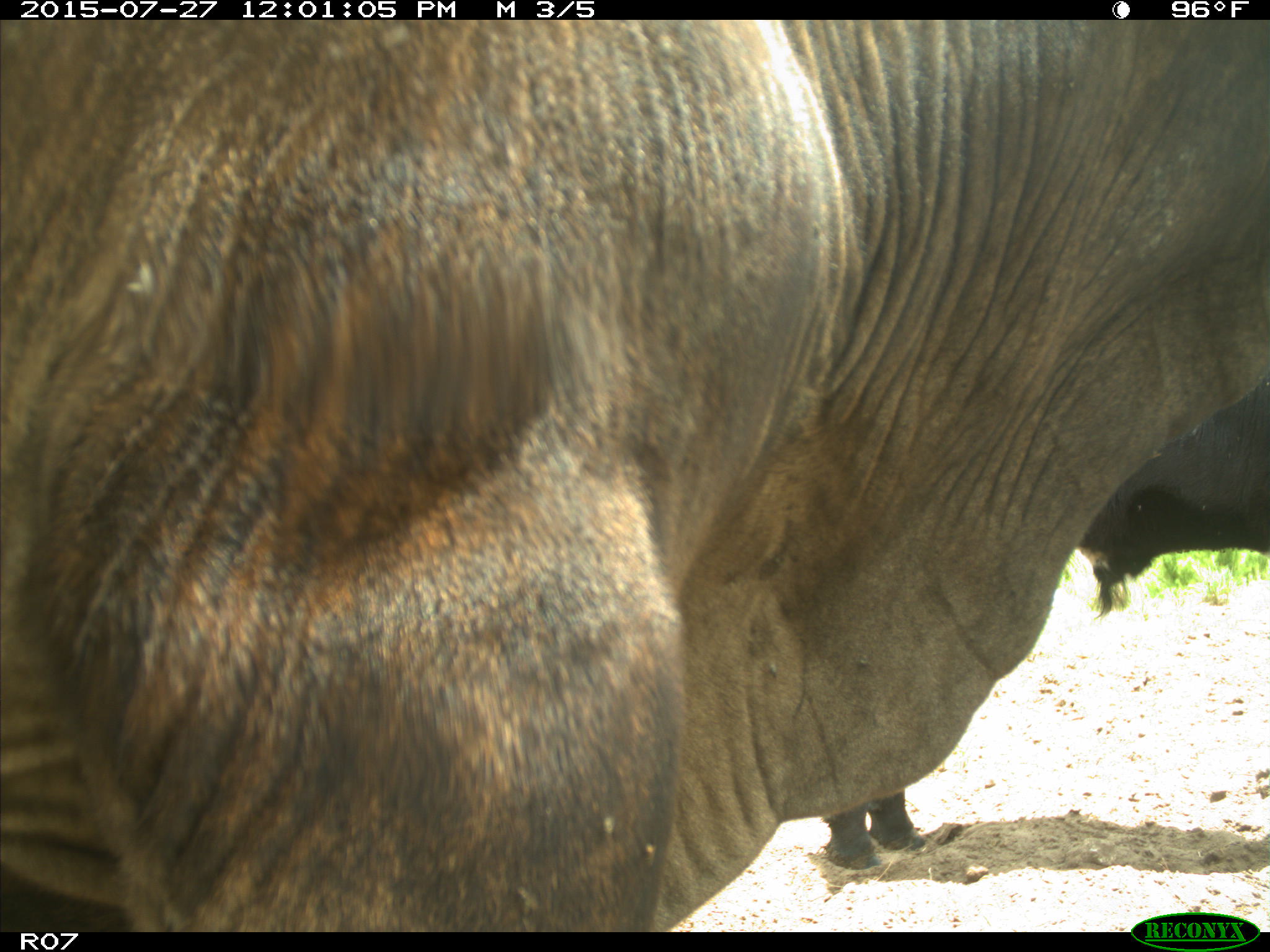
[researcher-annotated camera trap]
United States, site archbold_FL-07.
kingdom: Animalia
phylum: Chordata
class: Mammalia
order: Artiodactyla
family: Bovidae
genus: Bos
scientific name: Bos taurus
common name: domestic cow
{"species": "Bos taurus (domestic cow)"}